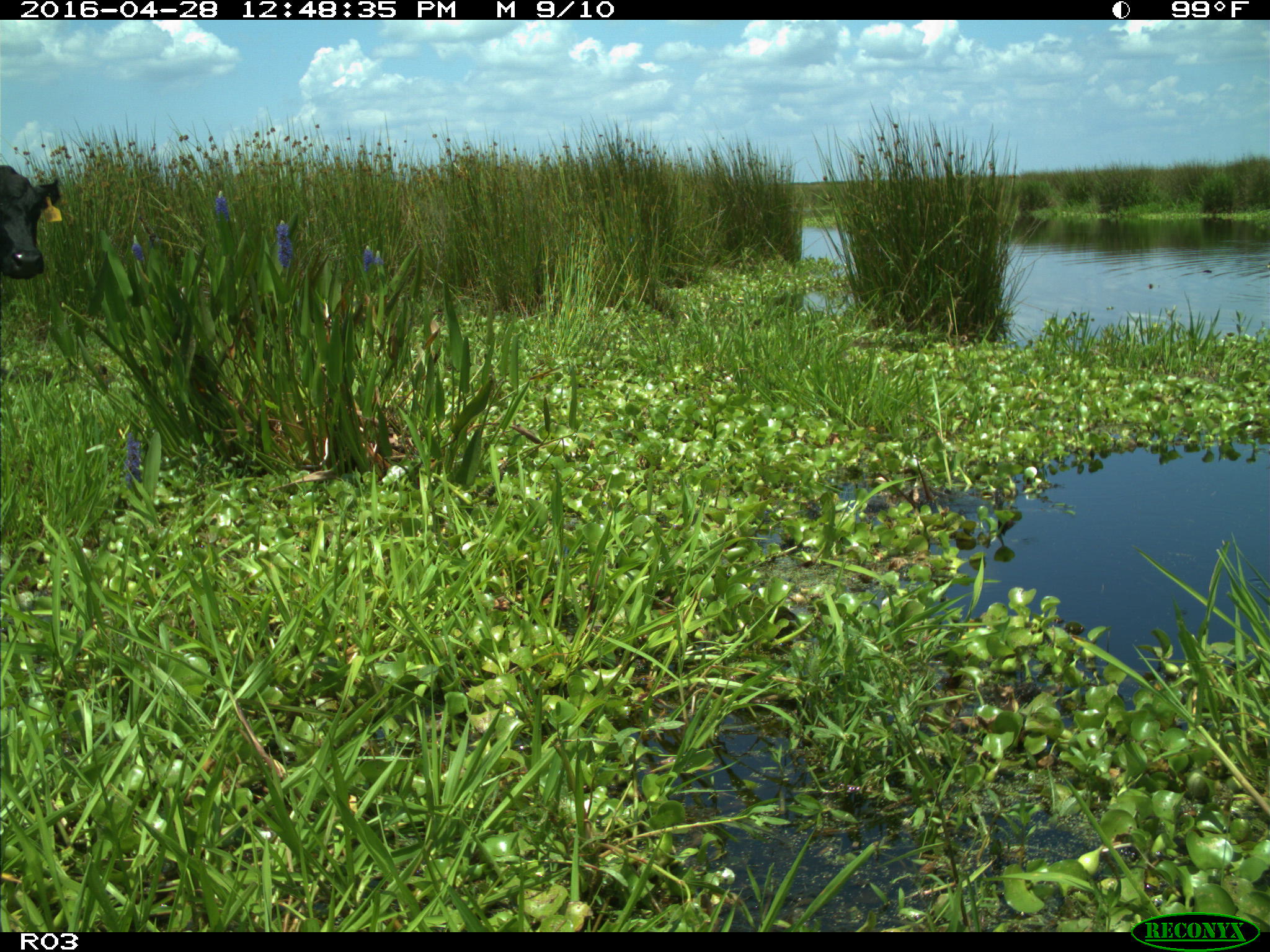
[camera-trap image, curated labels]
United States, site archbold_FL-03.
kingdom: Animalia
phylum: Chordata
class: Mammalia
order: Artiodactyla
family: Bovidae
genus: Bos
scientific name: Bos taurus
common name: domestic cow